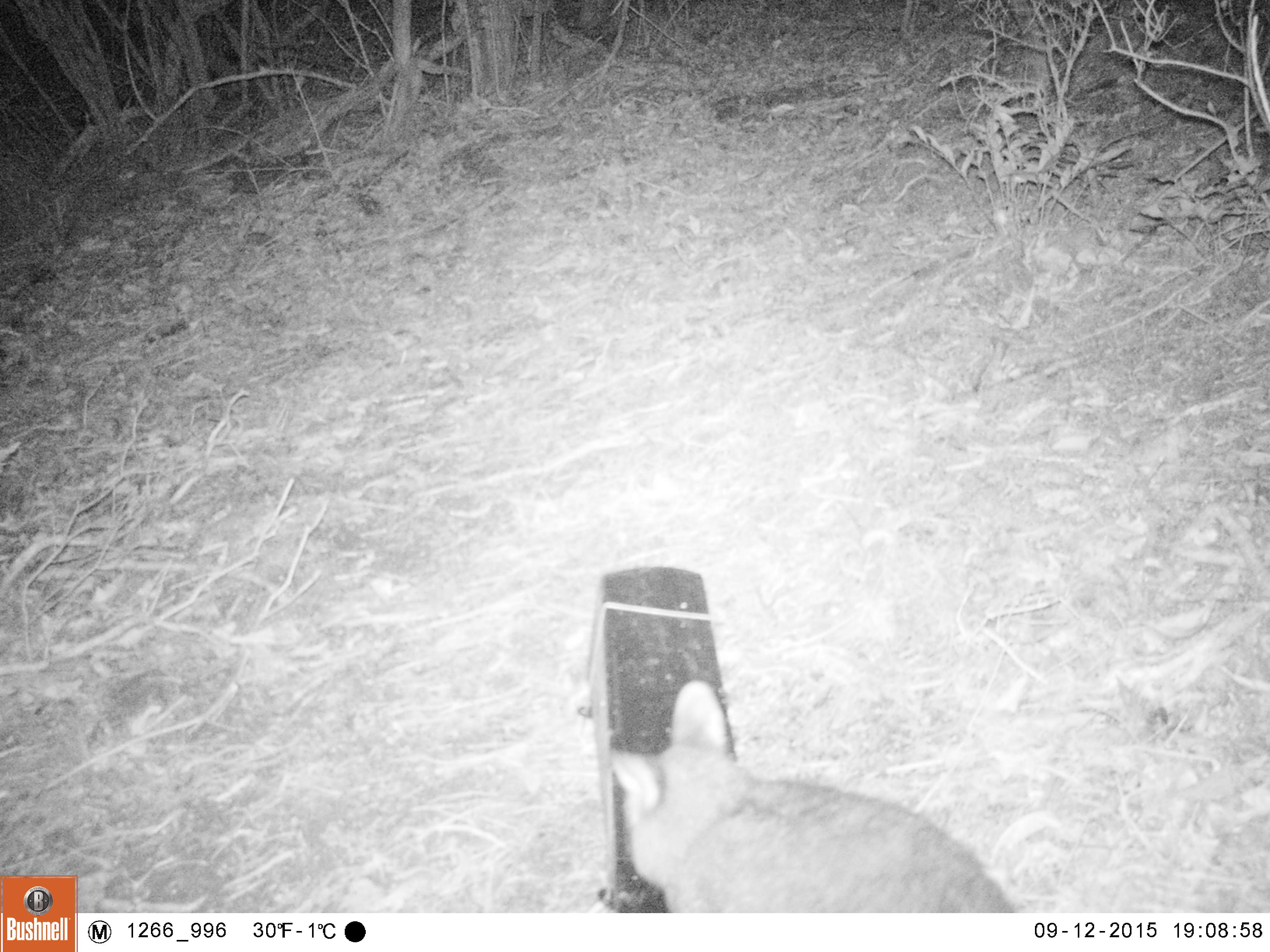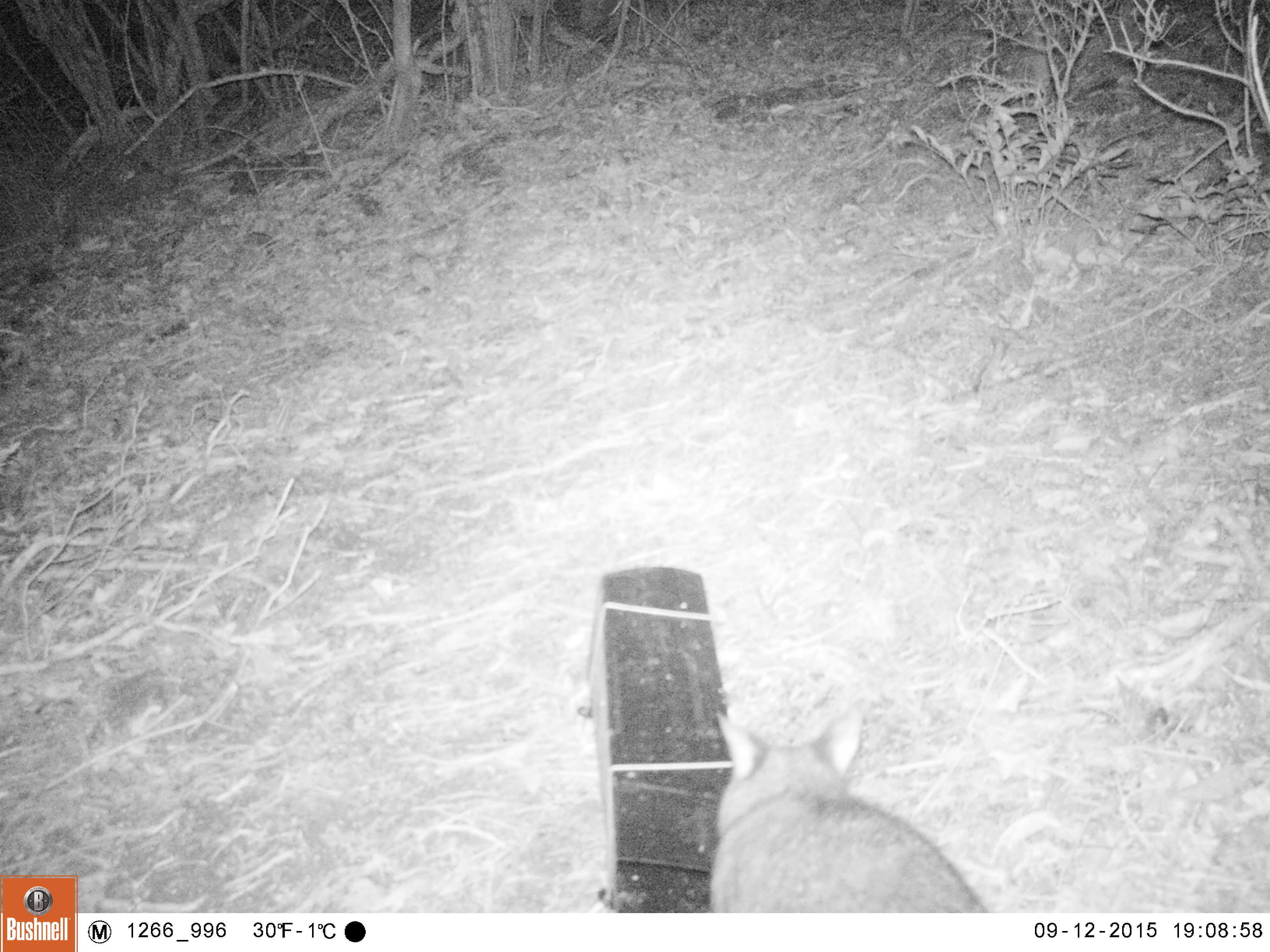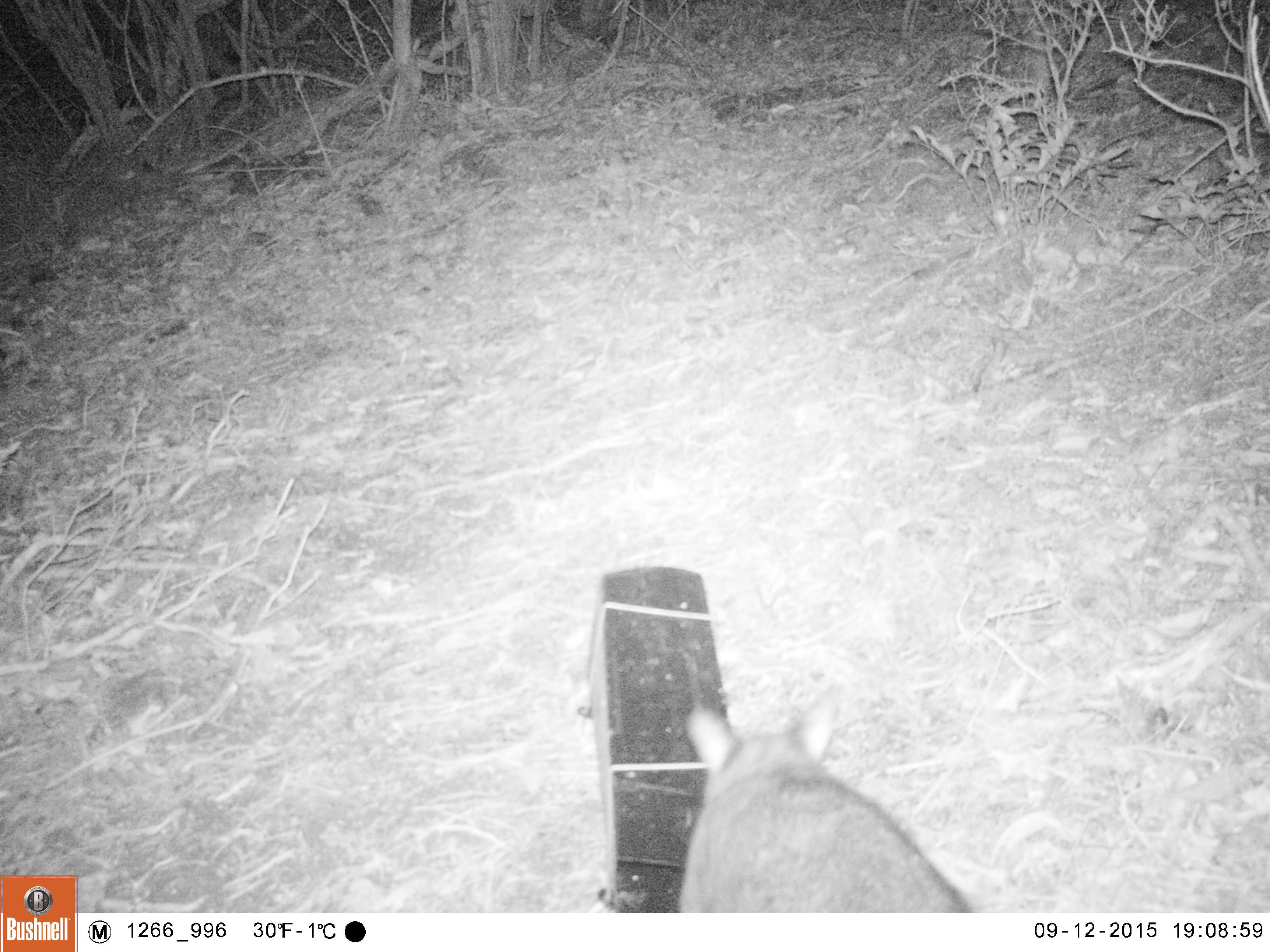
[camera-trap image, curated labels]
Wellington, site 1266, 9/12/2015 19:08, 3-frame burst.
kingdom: Animalia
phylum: Chordata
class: Mammalia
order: Didelphimorphia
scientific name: Didelphimorphia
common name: possum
Possum (Didelphimorphia).